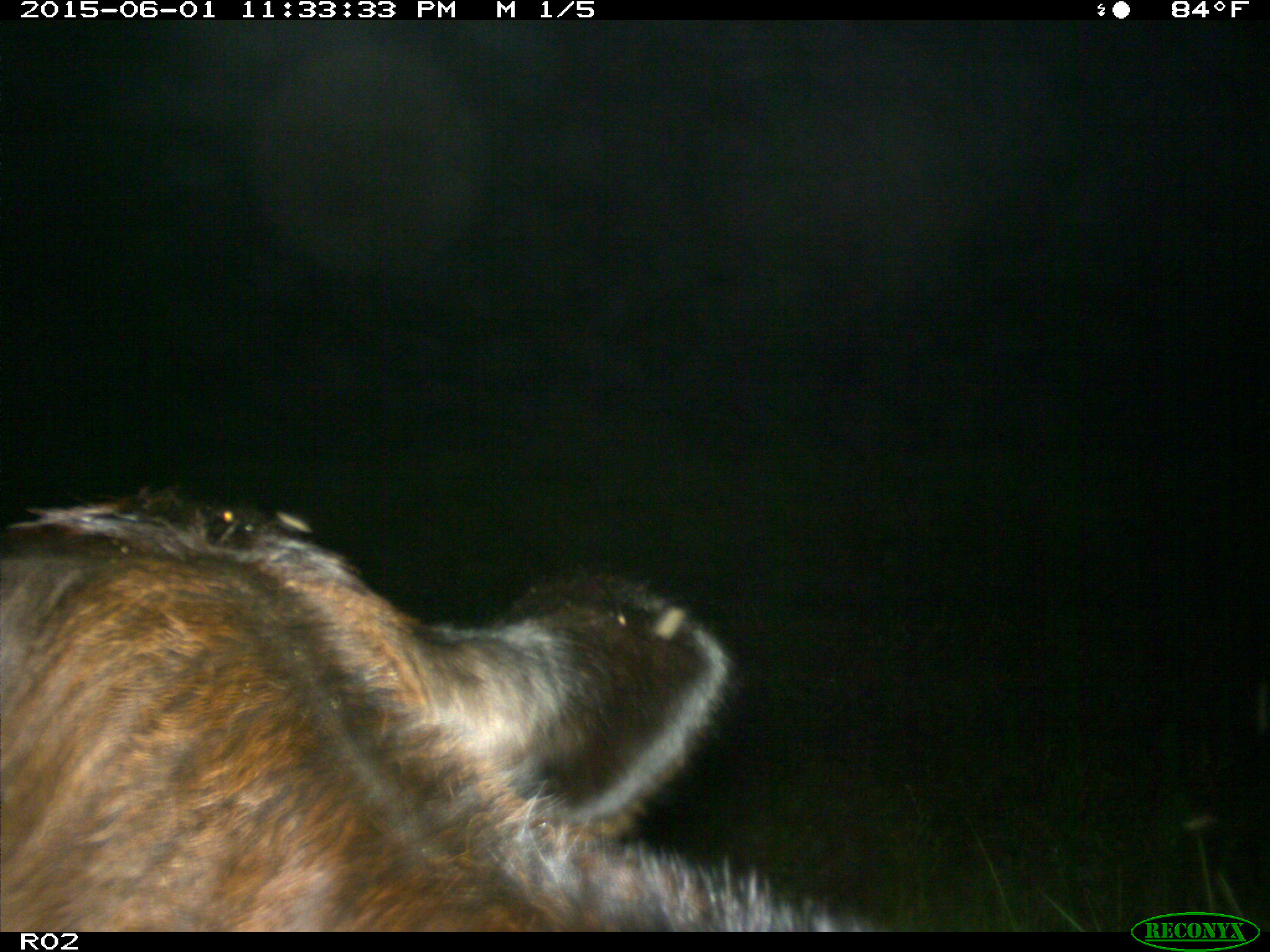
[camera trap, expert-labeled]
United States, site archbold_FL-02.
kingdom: Animalia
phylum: Chordata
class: Mammalia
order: Artiodactyla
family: Bovidae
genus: Bos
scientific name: Bos taurus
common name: domestic cow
Bos taurus (domestic cow).